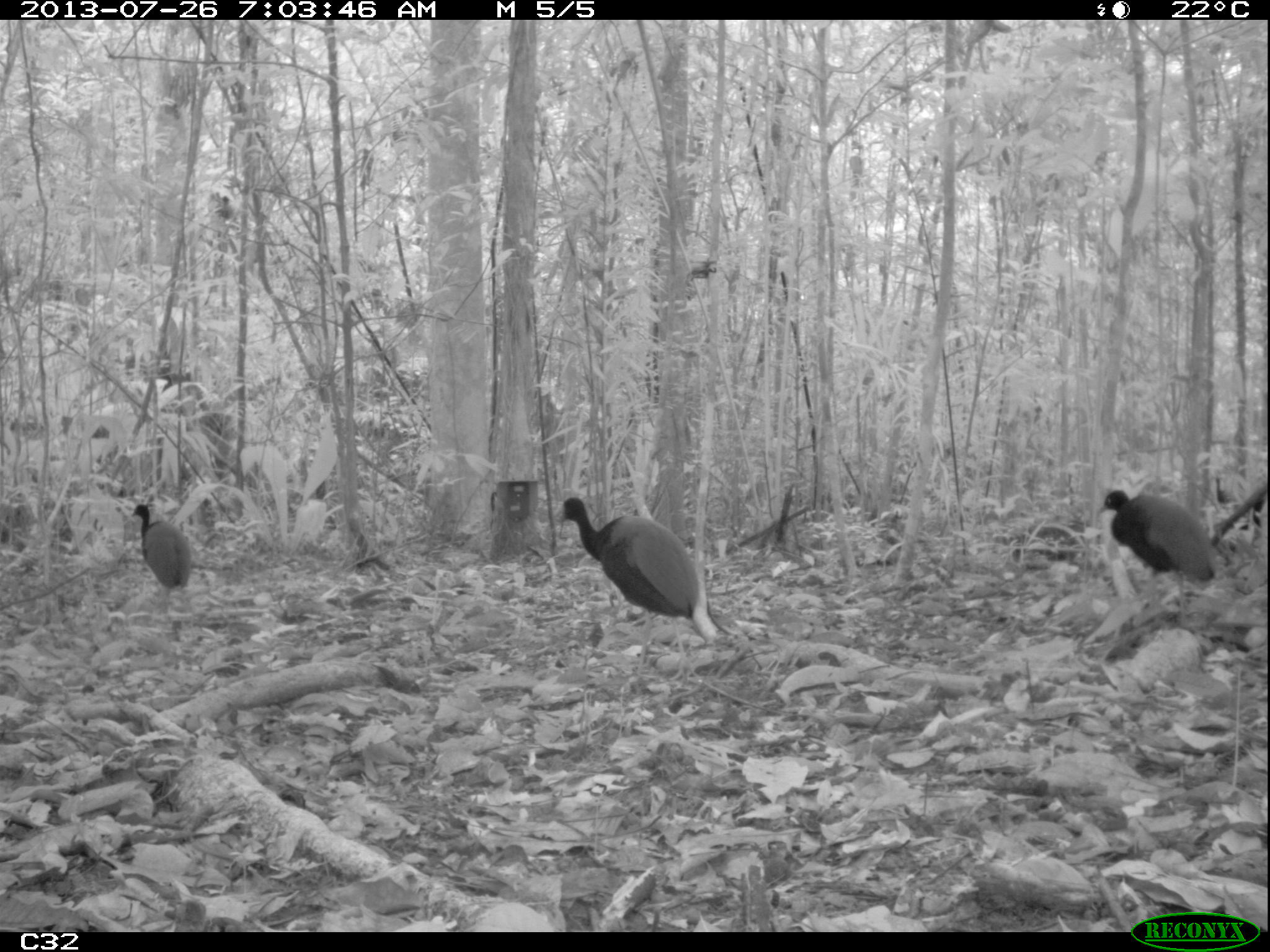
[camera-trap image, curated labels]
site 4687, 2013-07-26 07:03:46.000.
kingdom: Animalia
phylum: Chordata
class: Aves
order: Gruiformes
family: Psophiidae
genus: Psophia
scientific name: Psophia crepitans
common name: gray-winged trumpeter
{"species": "Psophia crepitans (gray-winged trumpeter)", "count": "3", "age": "adult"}